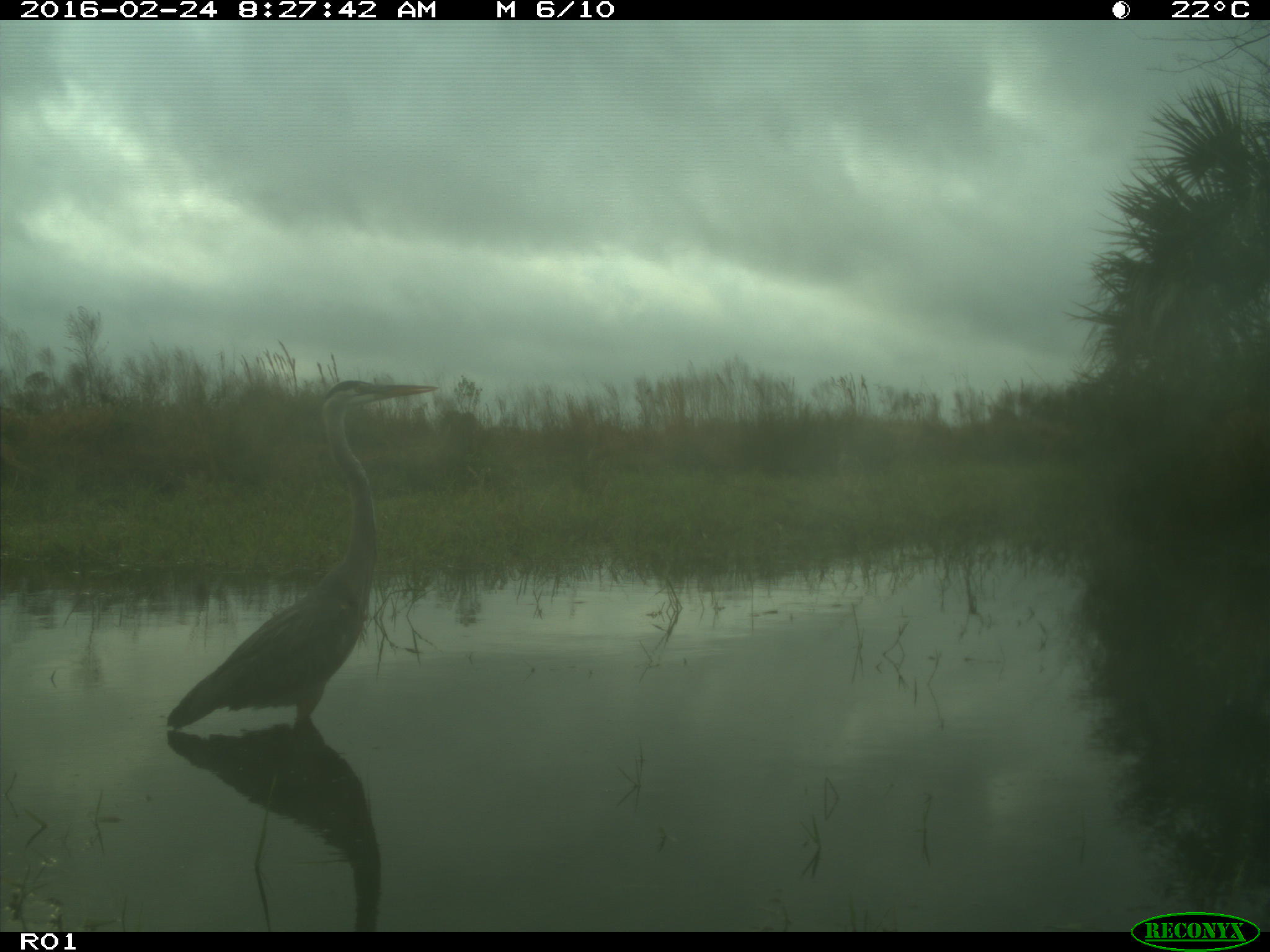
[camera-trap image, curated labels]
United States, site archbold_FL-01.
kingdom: Animalia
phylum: Chordata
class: Aves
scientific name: Aves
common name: birds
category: unidentified bird